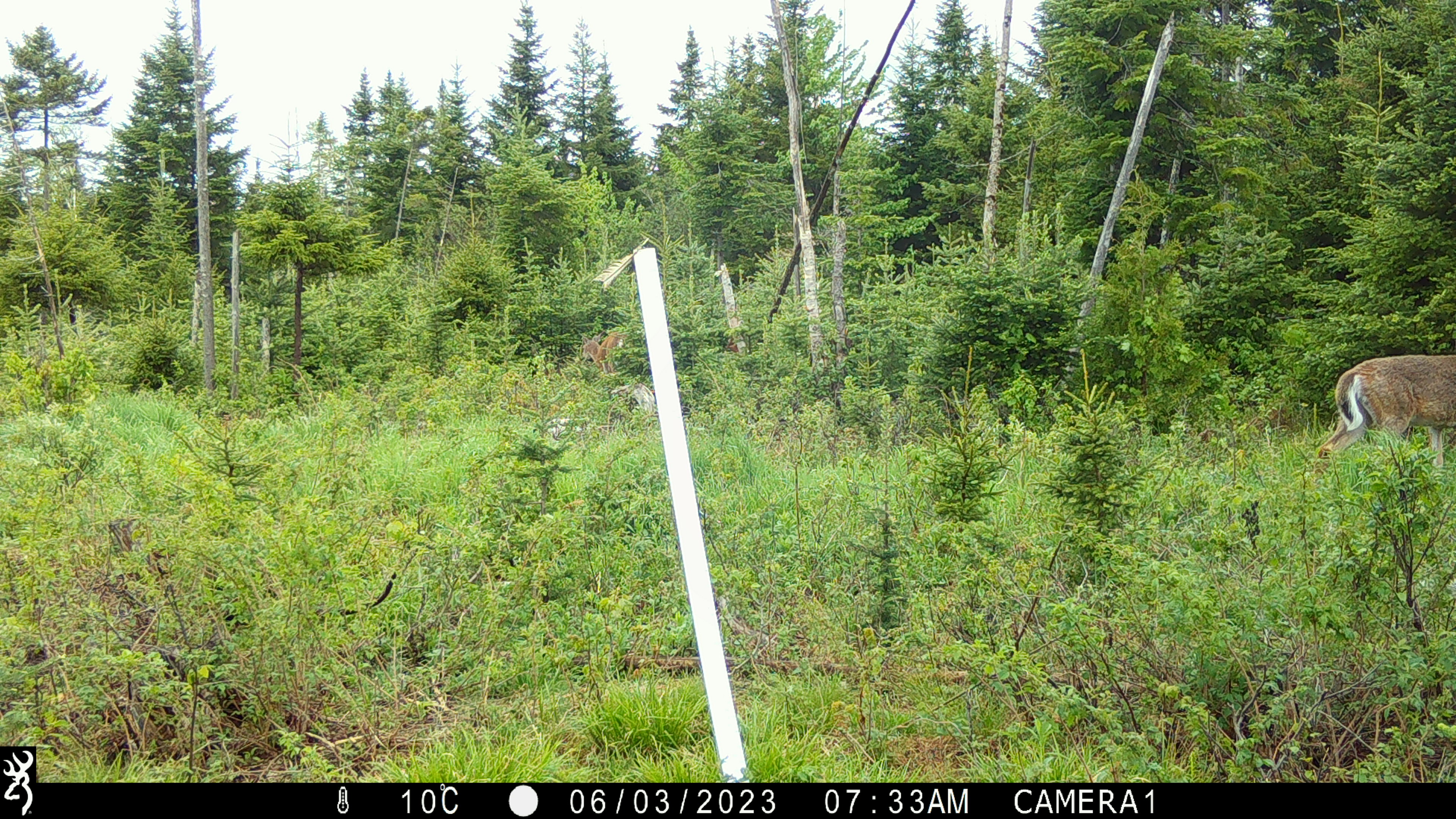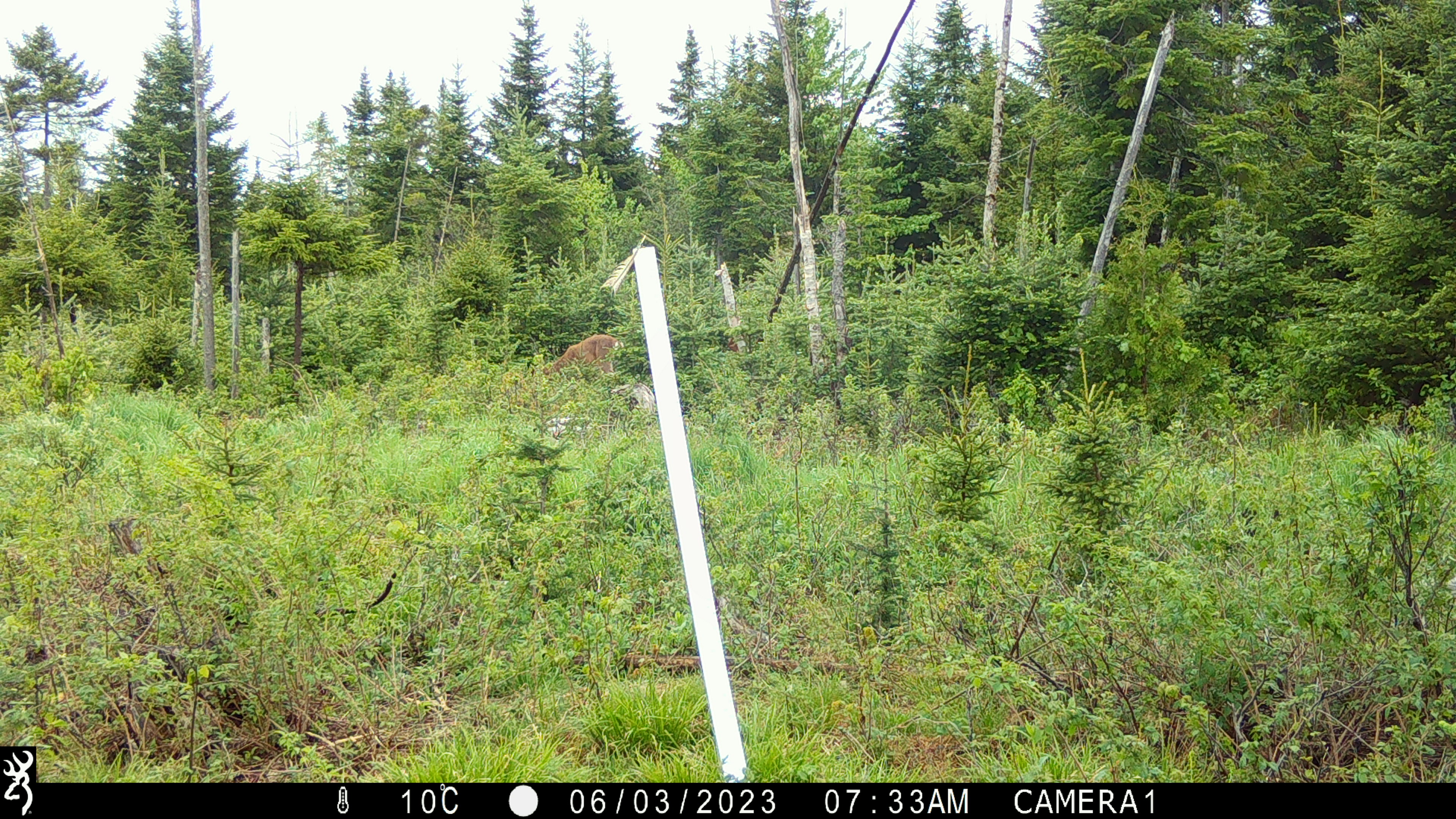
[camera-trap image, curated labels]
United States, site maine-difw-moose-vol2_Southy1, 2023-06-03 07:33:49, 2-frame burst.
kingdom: Animalia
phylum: Chordata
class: Mammalia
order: Artiodactyla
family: Cervidae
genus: Odocoileus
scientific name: Odocoileus virginianus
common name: white-tailed deer